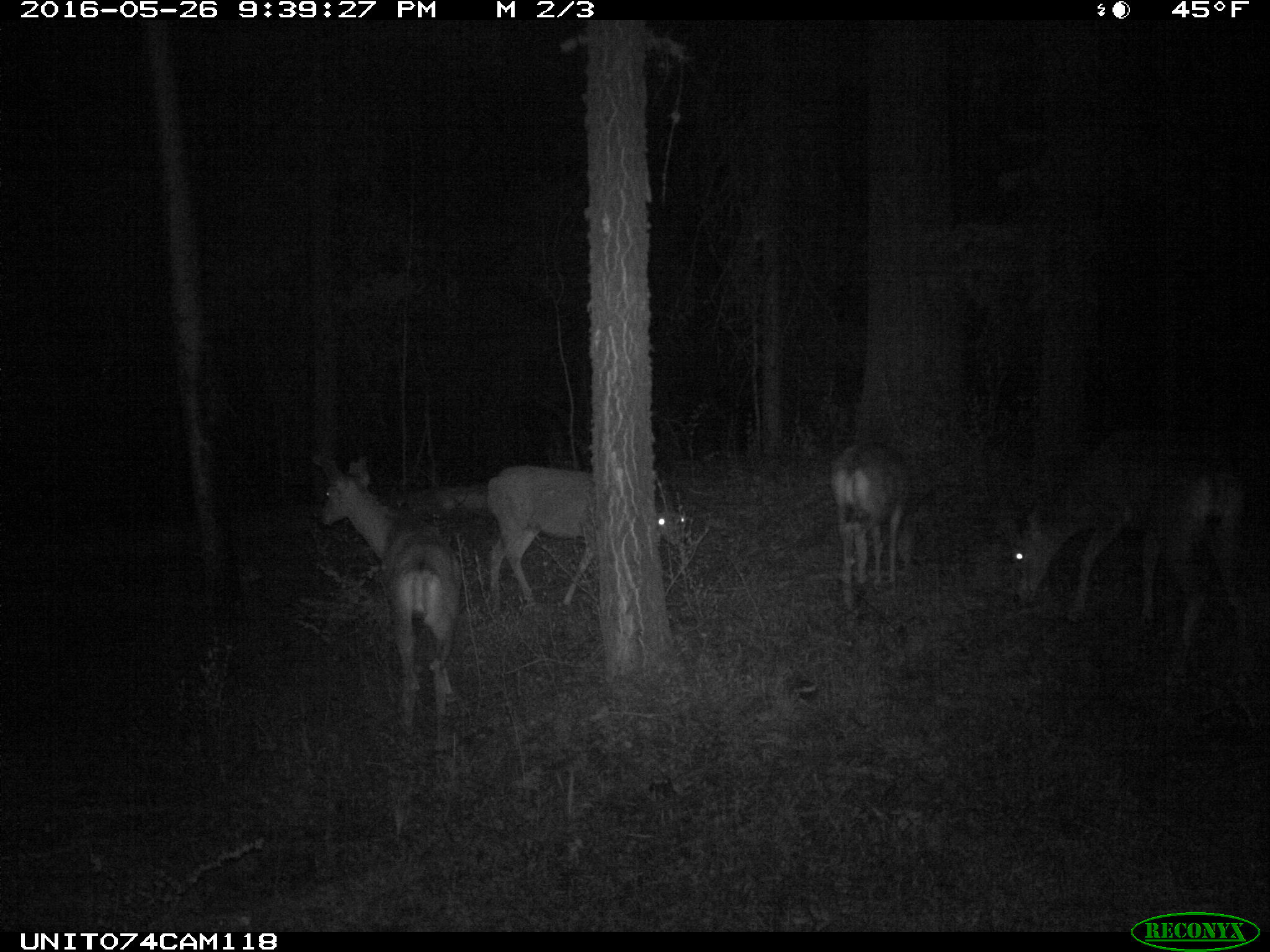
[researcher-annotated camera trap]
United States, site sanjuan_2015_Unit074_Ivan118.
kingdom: Animalia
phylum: Chordata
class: Mammalia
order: Artiodactyla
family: Cervidae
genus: Odocoileus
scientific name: Odocoileus hemionus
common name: mule deer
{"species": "Odocoileus hemionus (mule deer)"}